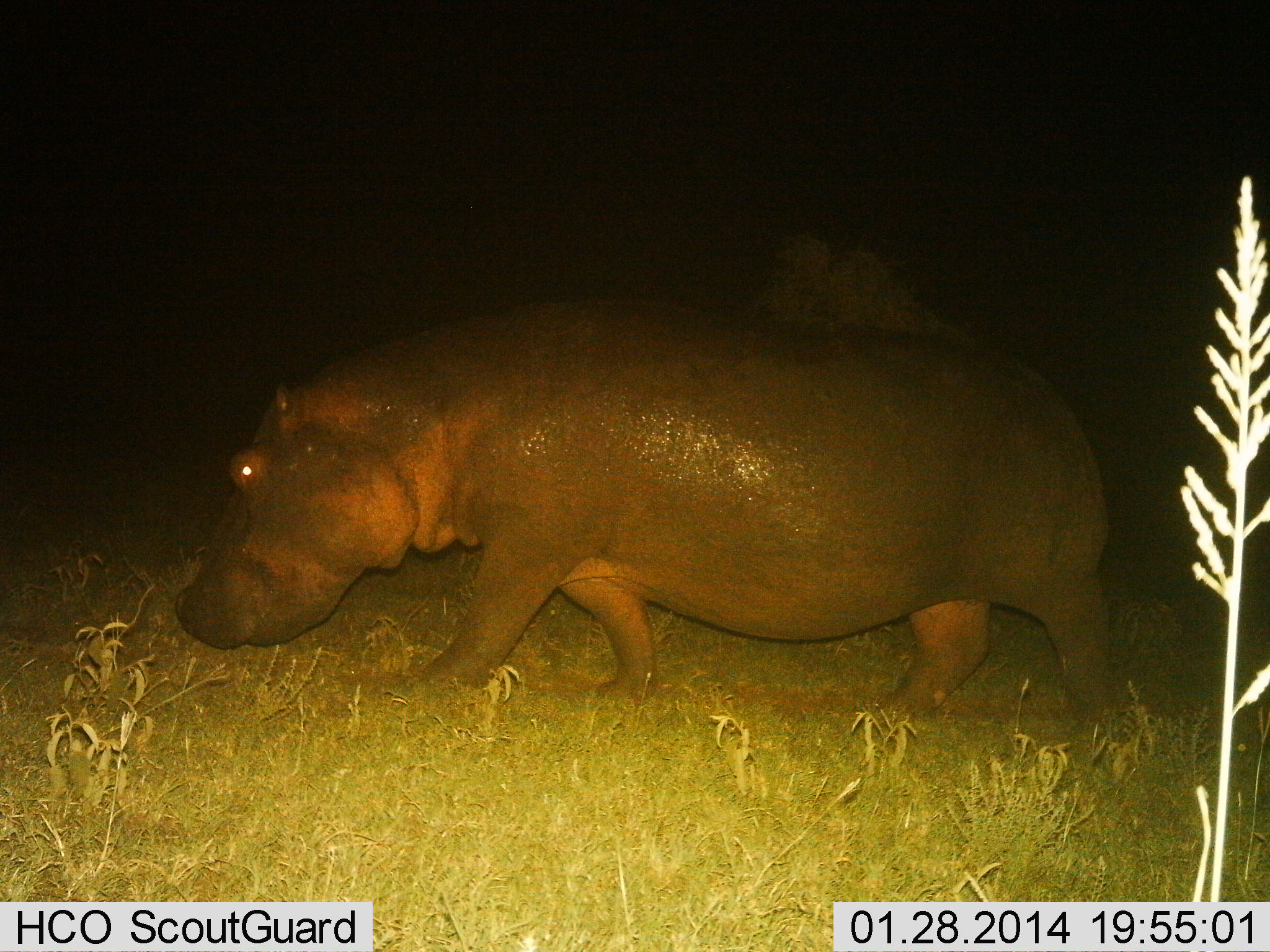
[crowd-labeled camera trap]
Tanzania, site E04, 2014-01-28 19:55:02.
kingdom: Animalia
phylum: Chordata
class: Mammalia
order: Artiodactyla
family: Hippopotamidae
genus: Hippopotamus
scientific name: Hippopotamus amphibius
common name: hippopotamus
Hippopotamus (Hippopotamus amphibius), count 1. Behavior (volunteer vote fractions): standing 10%, resting 0%, moving 90%, interacting 0%. Young present (vote fraction): 0%. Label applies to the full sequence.